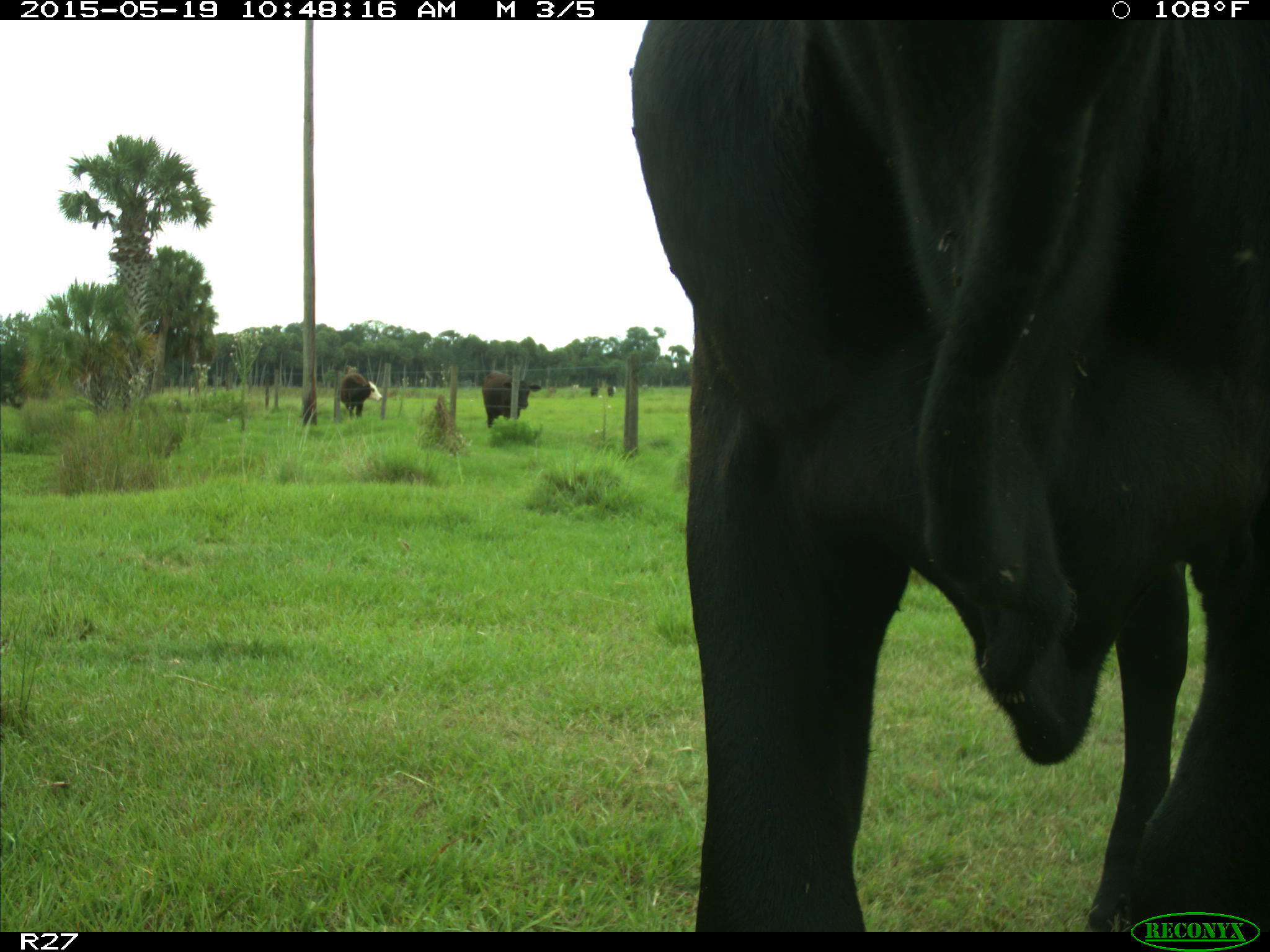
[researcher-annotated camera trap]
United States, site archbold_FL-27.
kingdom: Animalia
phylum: Chordata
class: Mammalia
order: Artiodactyla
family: Bovidae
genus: Bos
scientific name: Bos taurus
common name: domestic cow